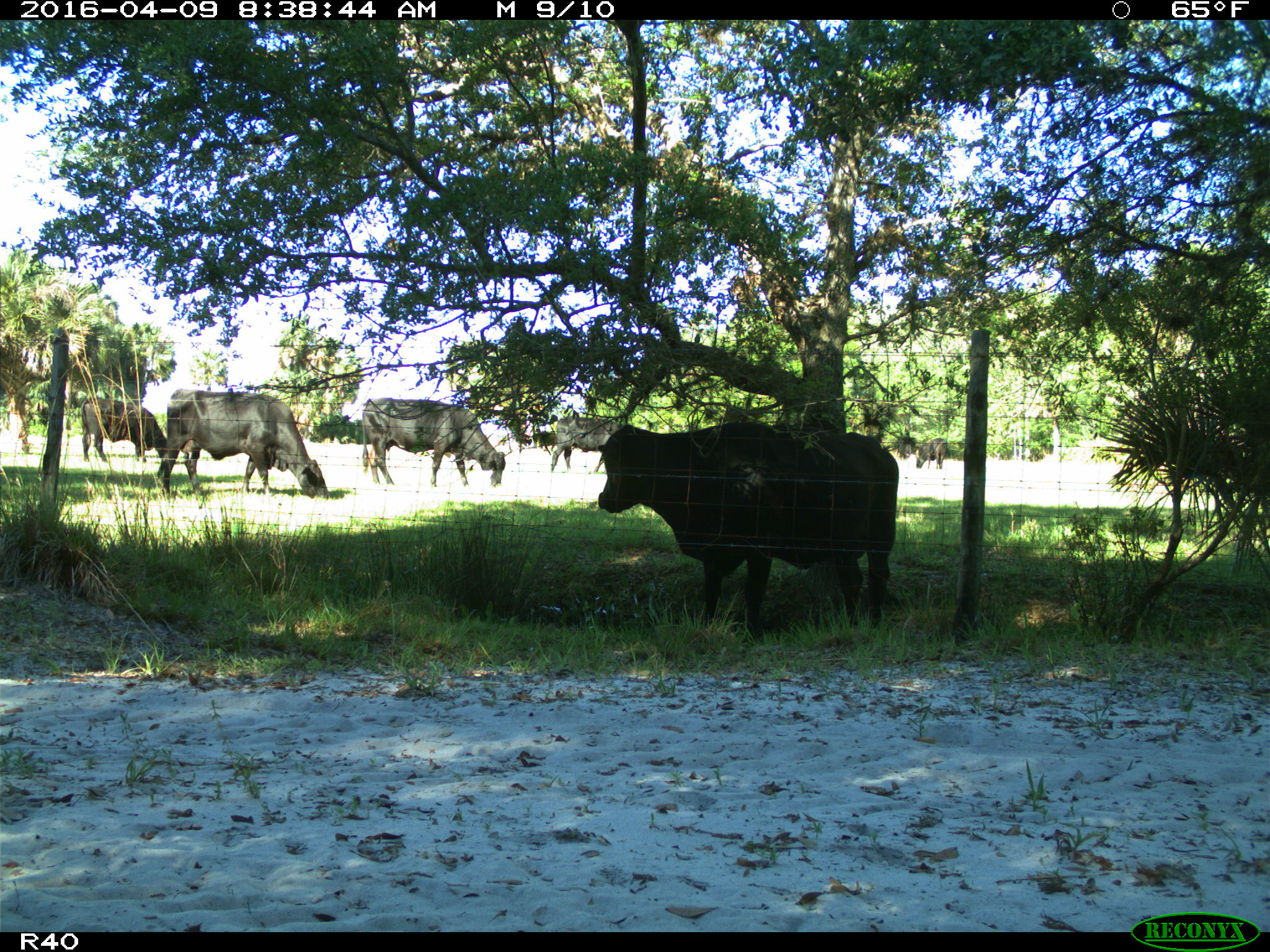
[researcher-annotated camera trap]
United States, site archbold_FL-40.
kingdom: Animalia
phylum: Chordata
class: Mammalia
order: Artiodactyla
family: Bovidae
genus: Bos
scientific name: Bos taurus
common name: domestic cow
Bos taurus (domestic cow).